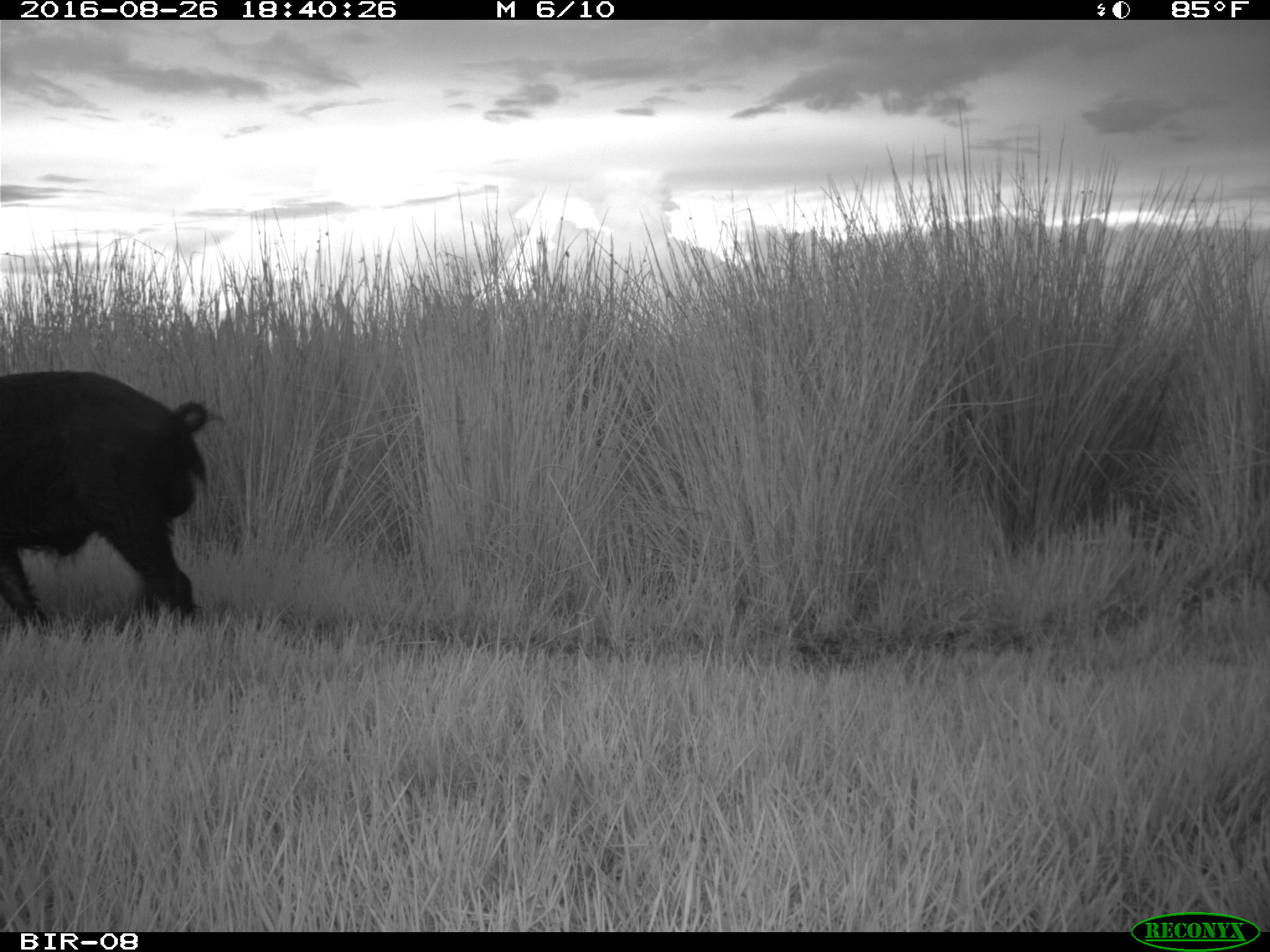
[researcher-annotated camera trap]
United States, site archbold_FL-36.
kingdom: Animalia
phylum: Chordata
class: Mammalia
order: Artiodactyla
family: Suidae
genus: Sus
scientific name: Sus scrofa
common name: wild boar